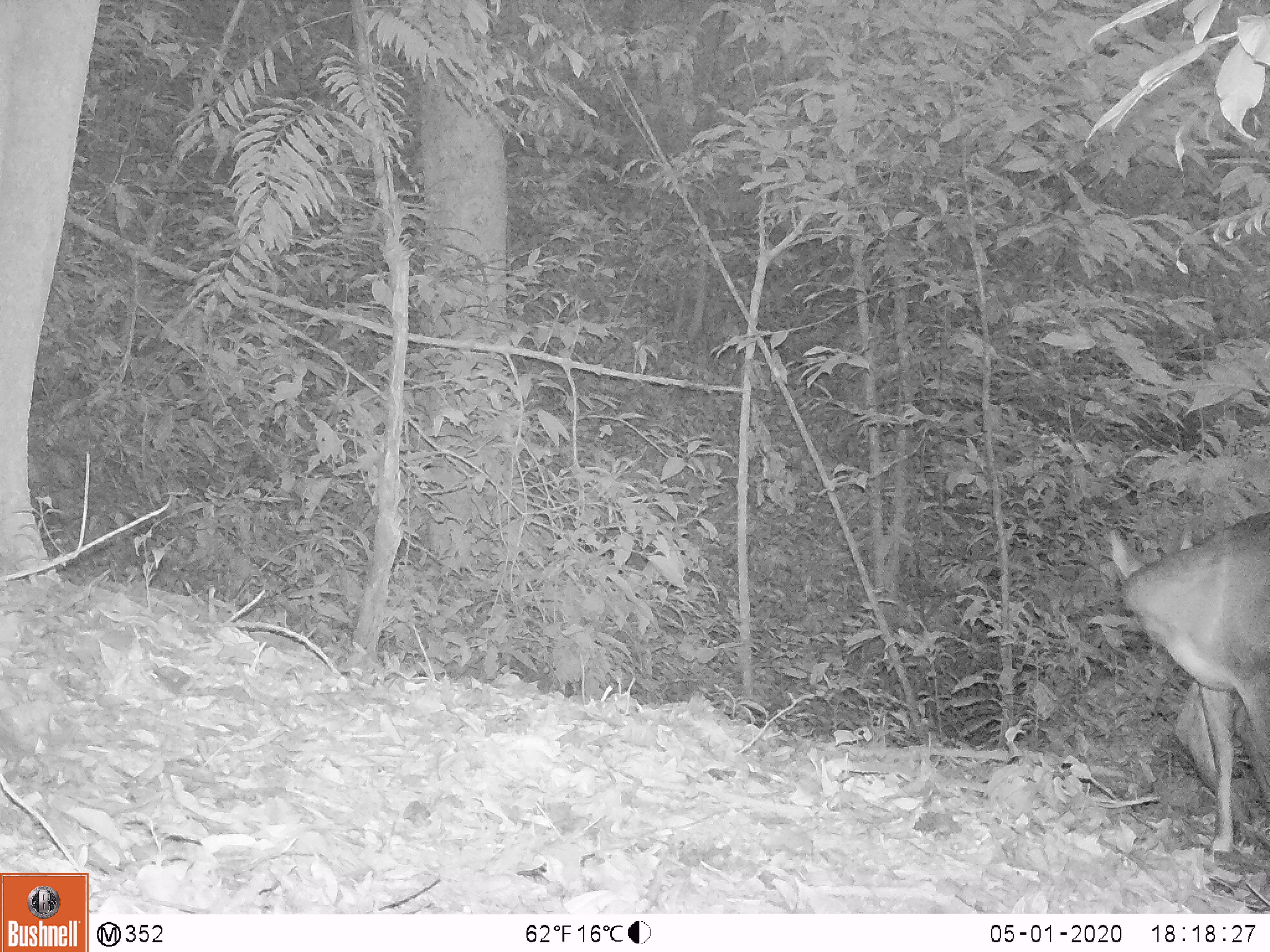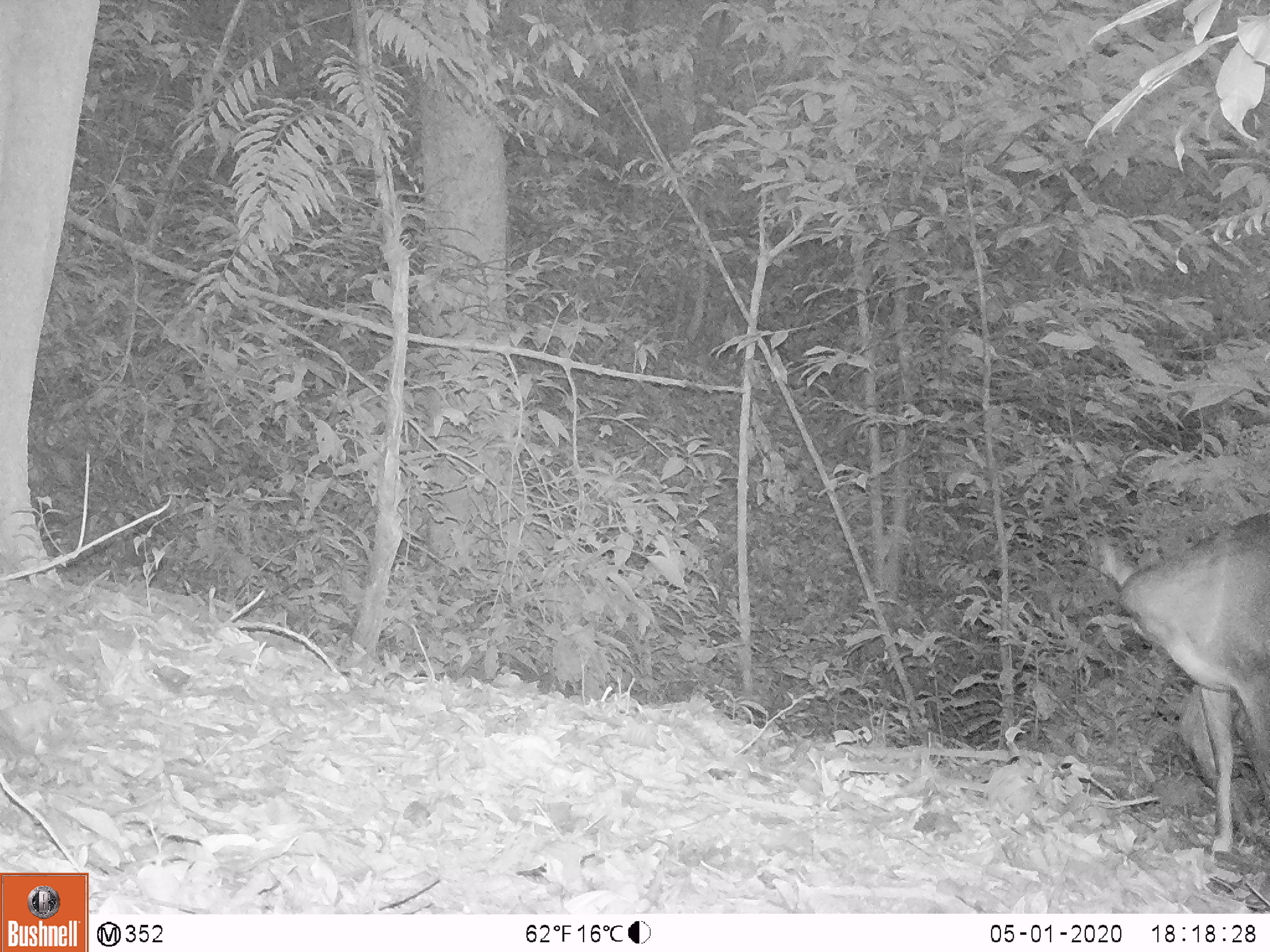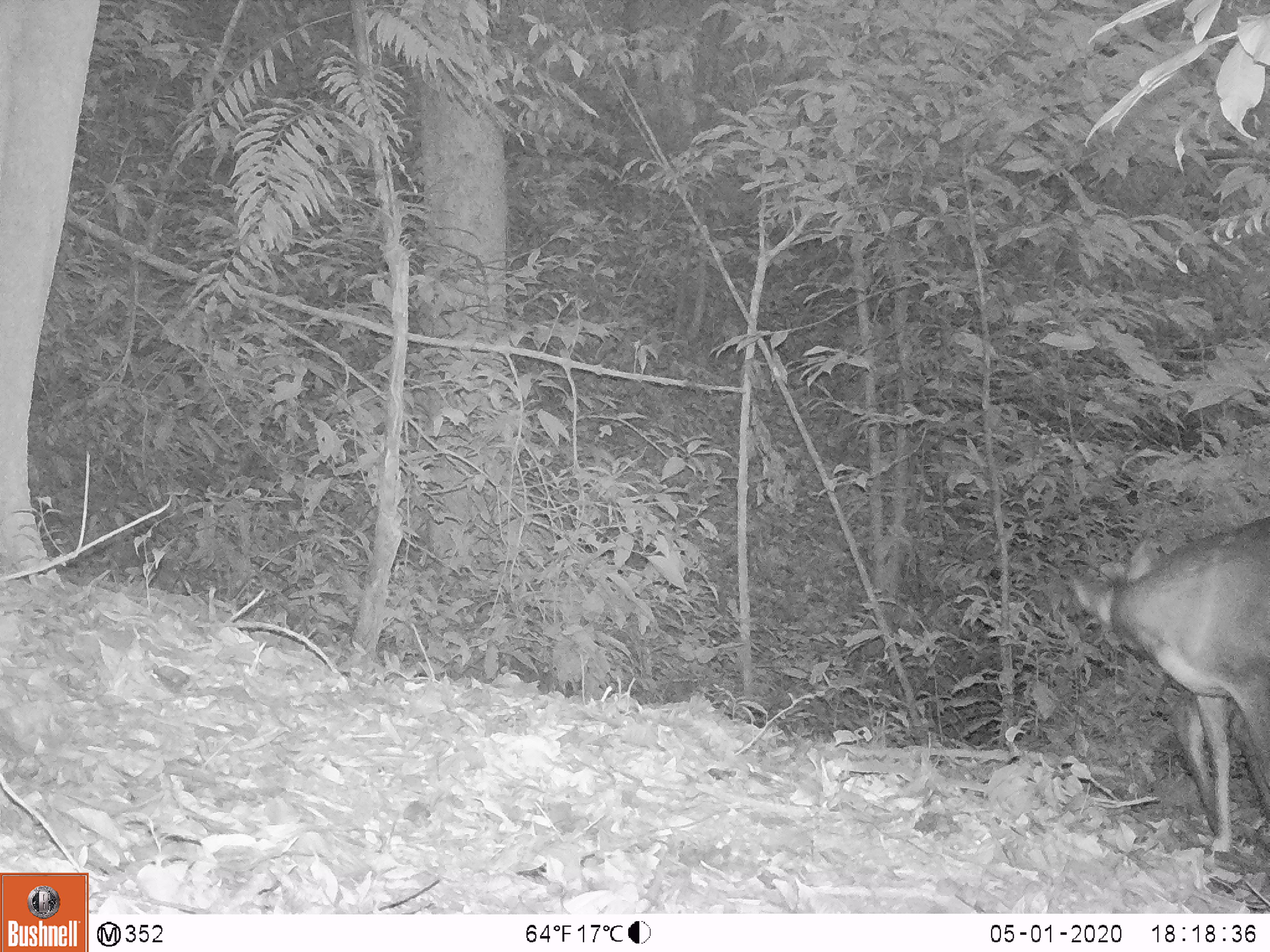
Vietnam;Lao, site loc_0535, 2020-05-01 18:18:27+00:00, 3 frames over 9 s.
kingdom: Animalia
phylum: Chordata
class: Mammalia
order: Artiodactyla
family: Cervidae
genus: Muntiacus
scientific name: Muntiacus vuquangensis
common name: large-antlered muntjac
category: large antlered muntjac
Large antlered muntjac (large-antlered muntjac) (Muntiacus vuquangensis). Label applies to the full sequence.